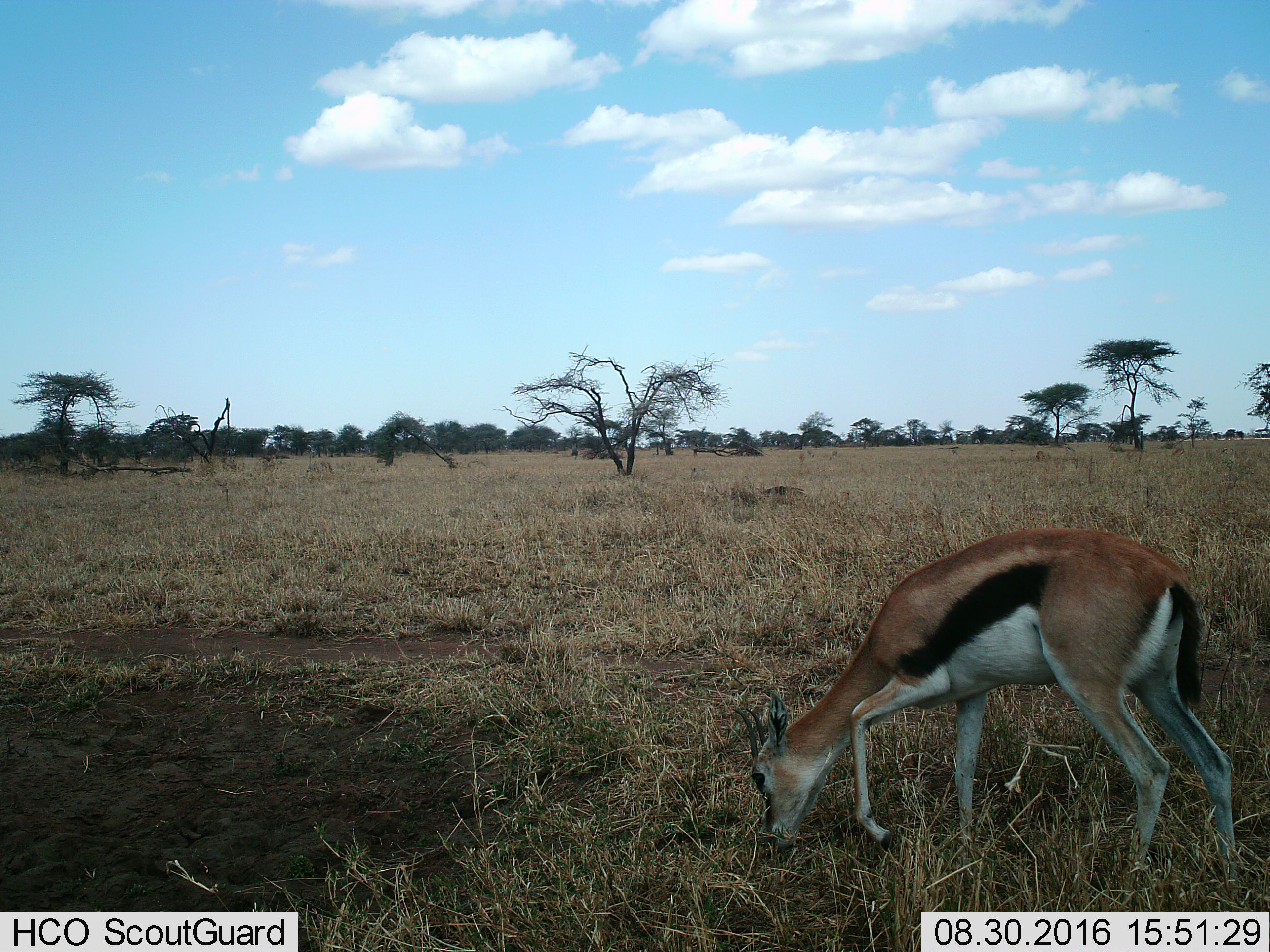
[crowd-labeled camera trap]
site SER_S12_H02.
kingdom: Animalia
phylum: Chordata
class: Mammalia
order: Artiodactyla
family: Bovidae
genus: Eudorcas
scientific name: Eudorcas thomsonii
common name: thomson's gazelle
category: gazellethomsons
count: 1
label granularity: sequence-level